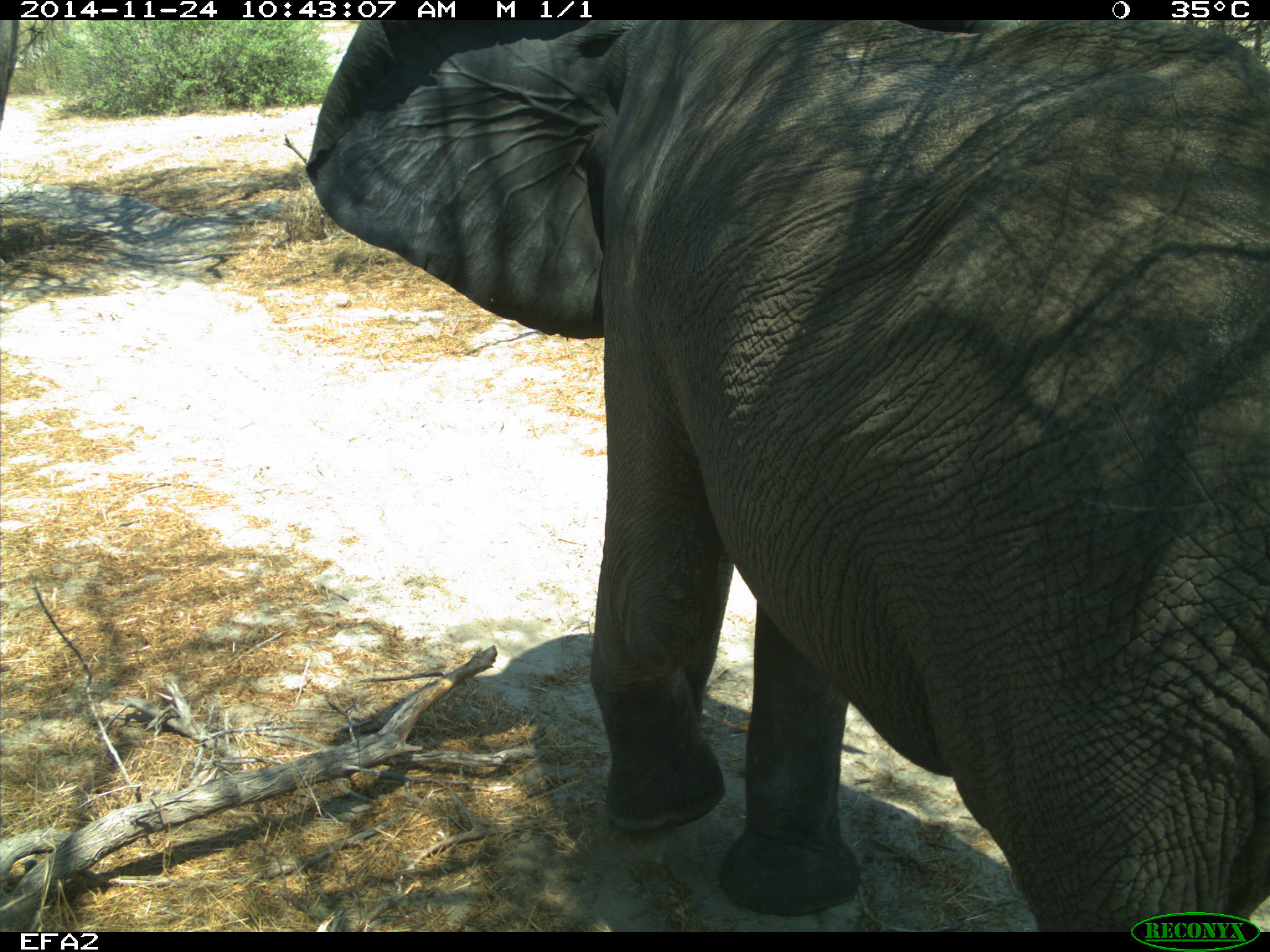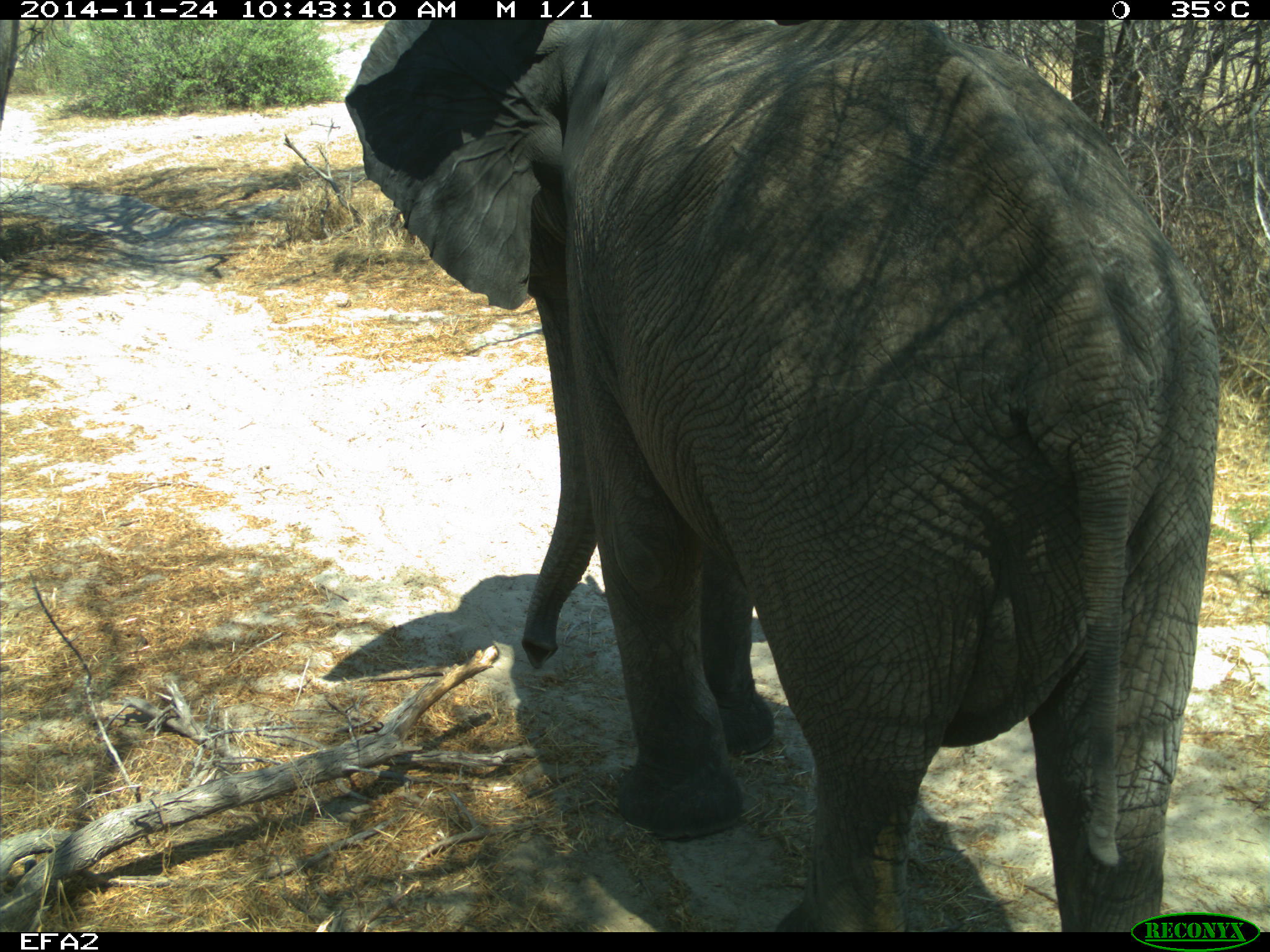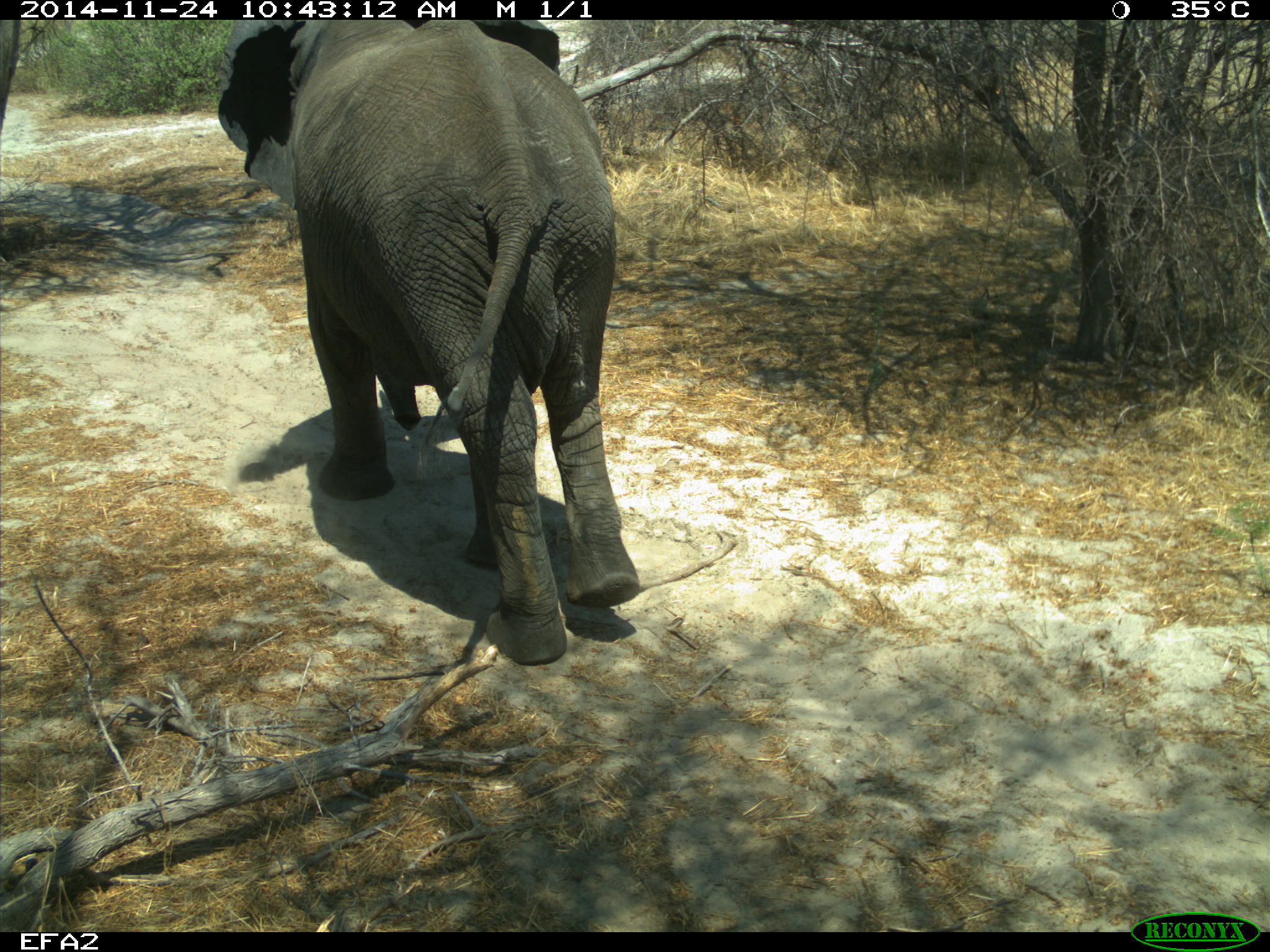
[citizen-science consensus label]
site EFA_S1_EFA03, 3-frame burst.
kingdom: Animalia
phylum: Chordata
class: Mammalia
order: Proboscidea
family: Elephantidae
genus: Loxodonta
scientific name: Loxodonta africana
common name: african bush elephant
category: elephant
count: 1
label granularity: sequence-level